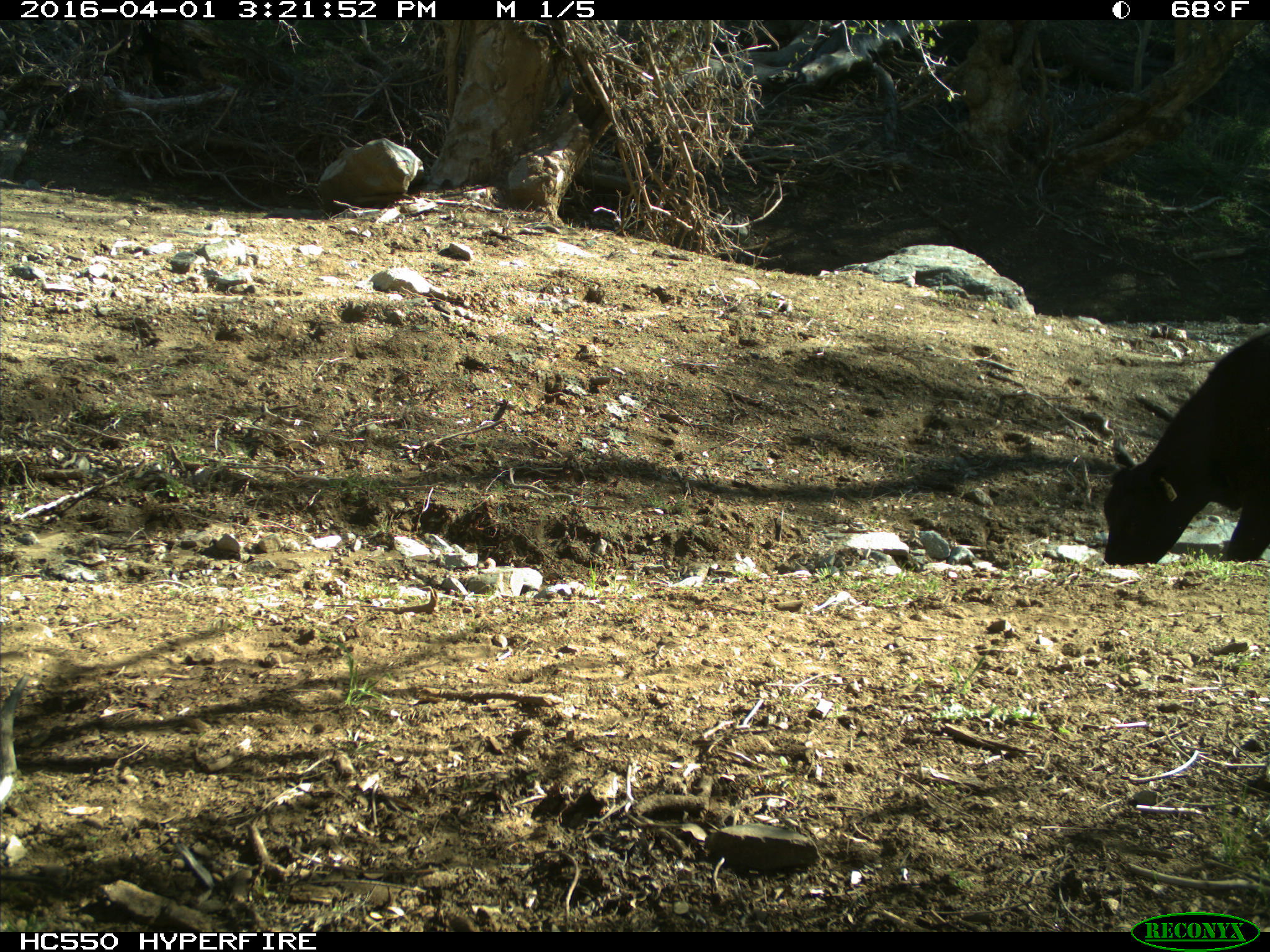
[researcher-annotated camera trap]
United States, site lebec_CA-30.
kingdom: Animalia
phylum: Chordata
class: Mammalia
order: Artiodactyla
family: Bovidae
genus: Bos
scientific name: Bos taurus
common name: domestic cow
Bos taurus (domestic cow).